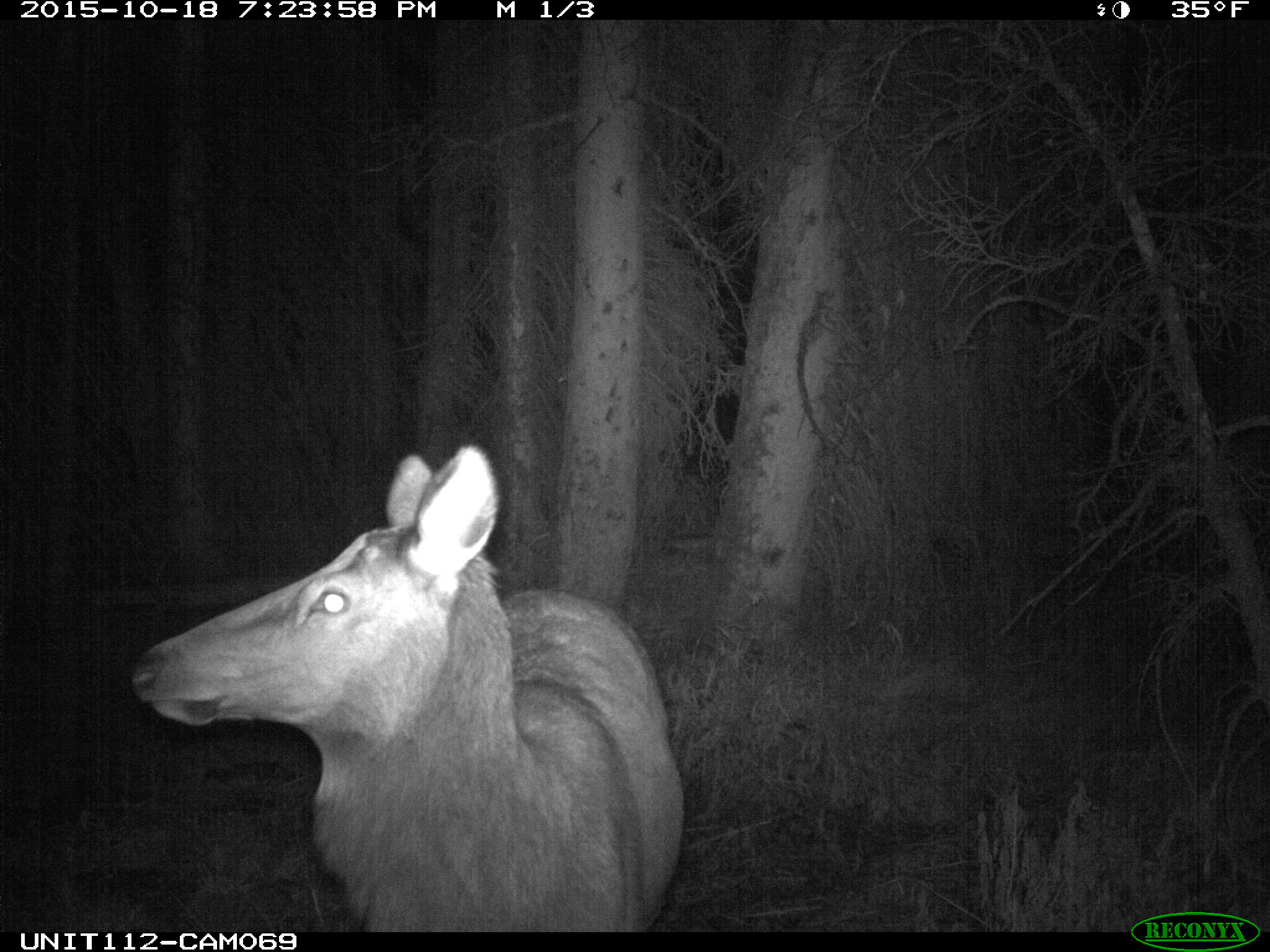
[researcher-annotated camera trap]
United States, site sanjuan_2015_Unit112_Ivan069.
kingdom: Animalia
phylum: Chordata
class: Mammalia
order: Artiodactyla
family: Cervidae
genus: Cervus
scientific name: Cervus elaphus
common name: red deer